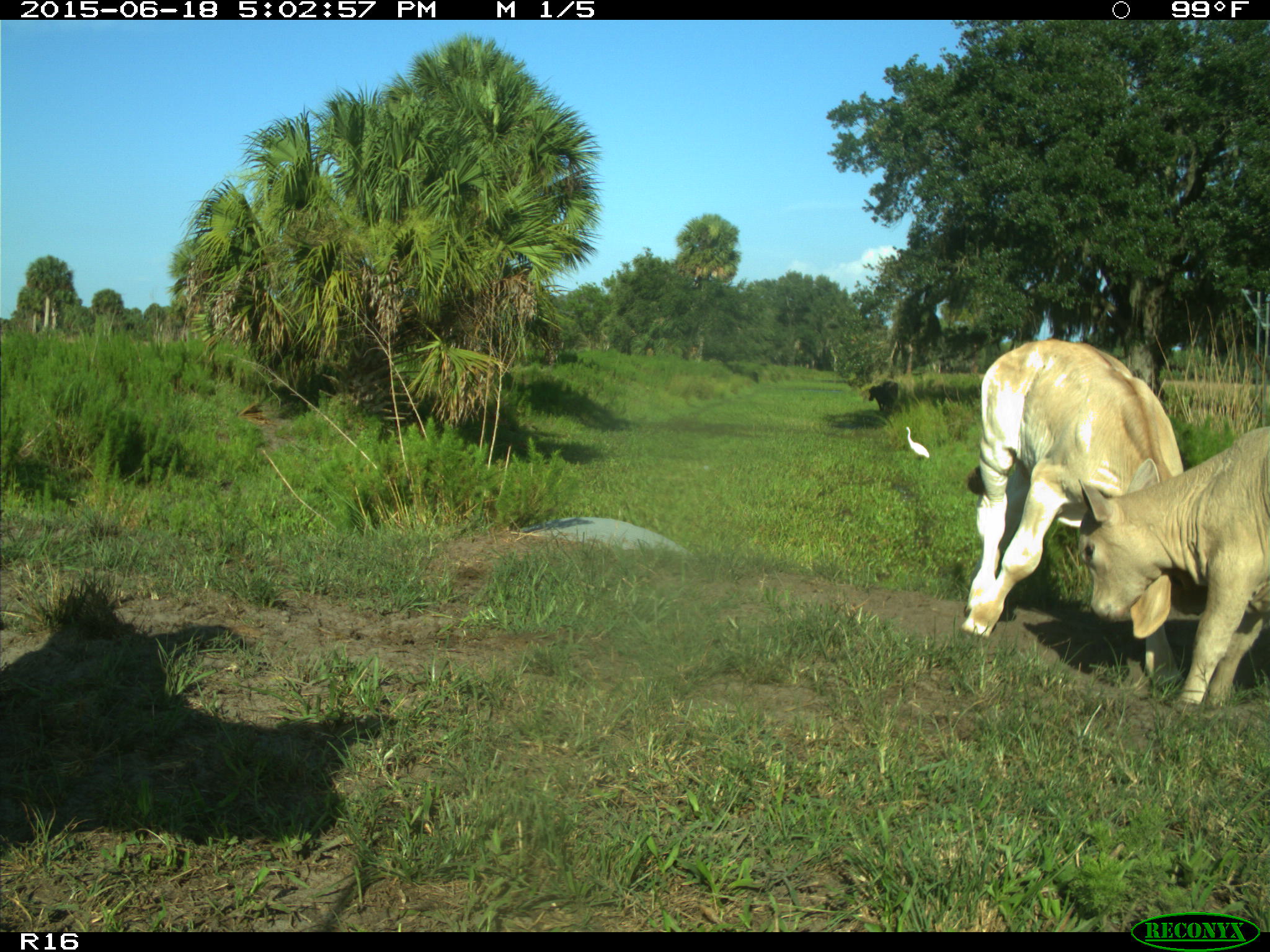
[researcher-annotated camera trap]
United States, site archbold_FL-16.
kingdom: Animalia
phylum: Chordata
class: Mammalia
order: Artiodactyla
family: Bovidae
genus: Bos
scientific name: Bos taurus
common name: domestic cow